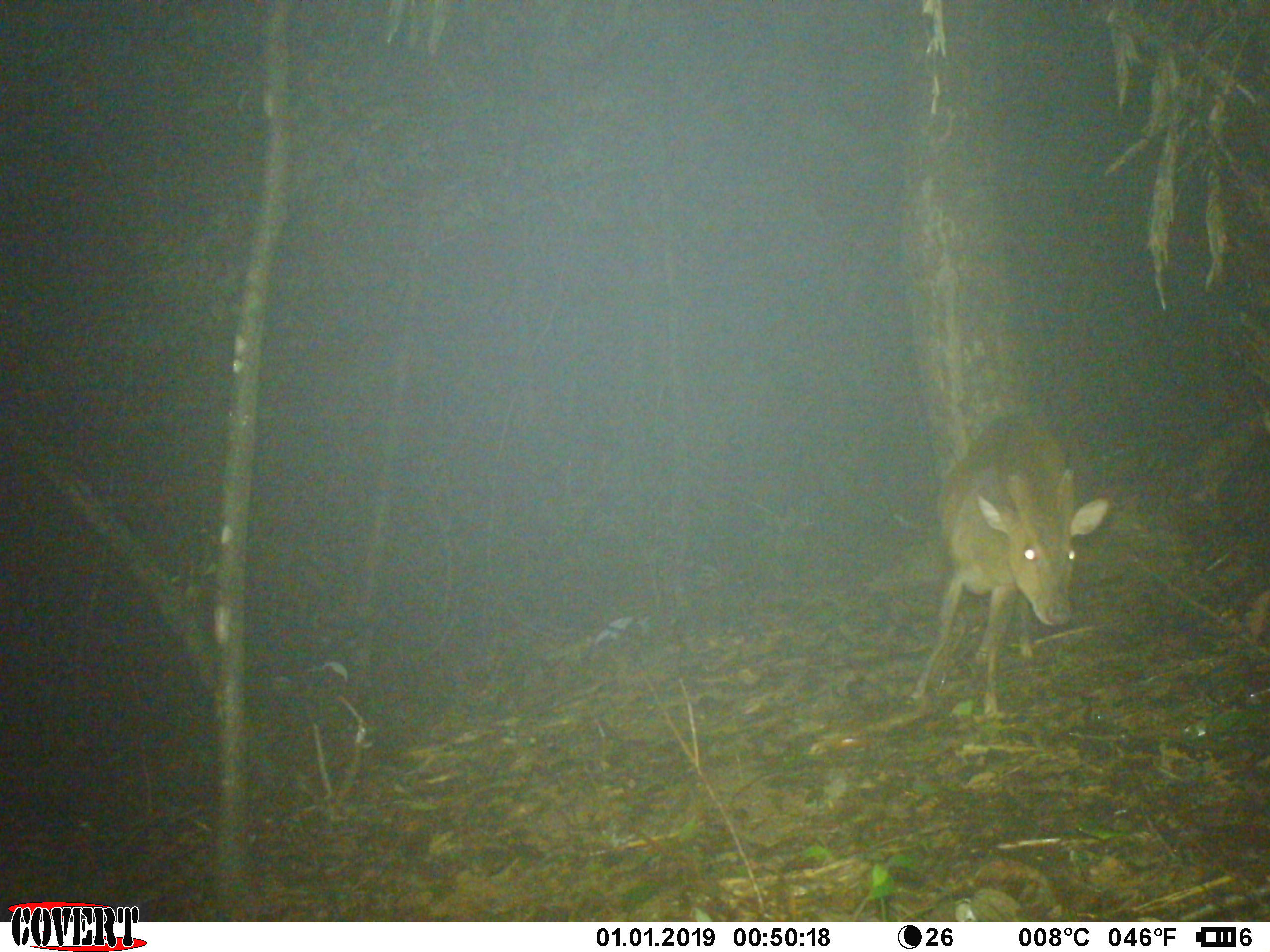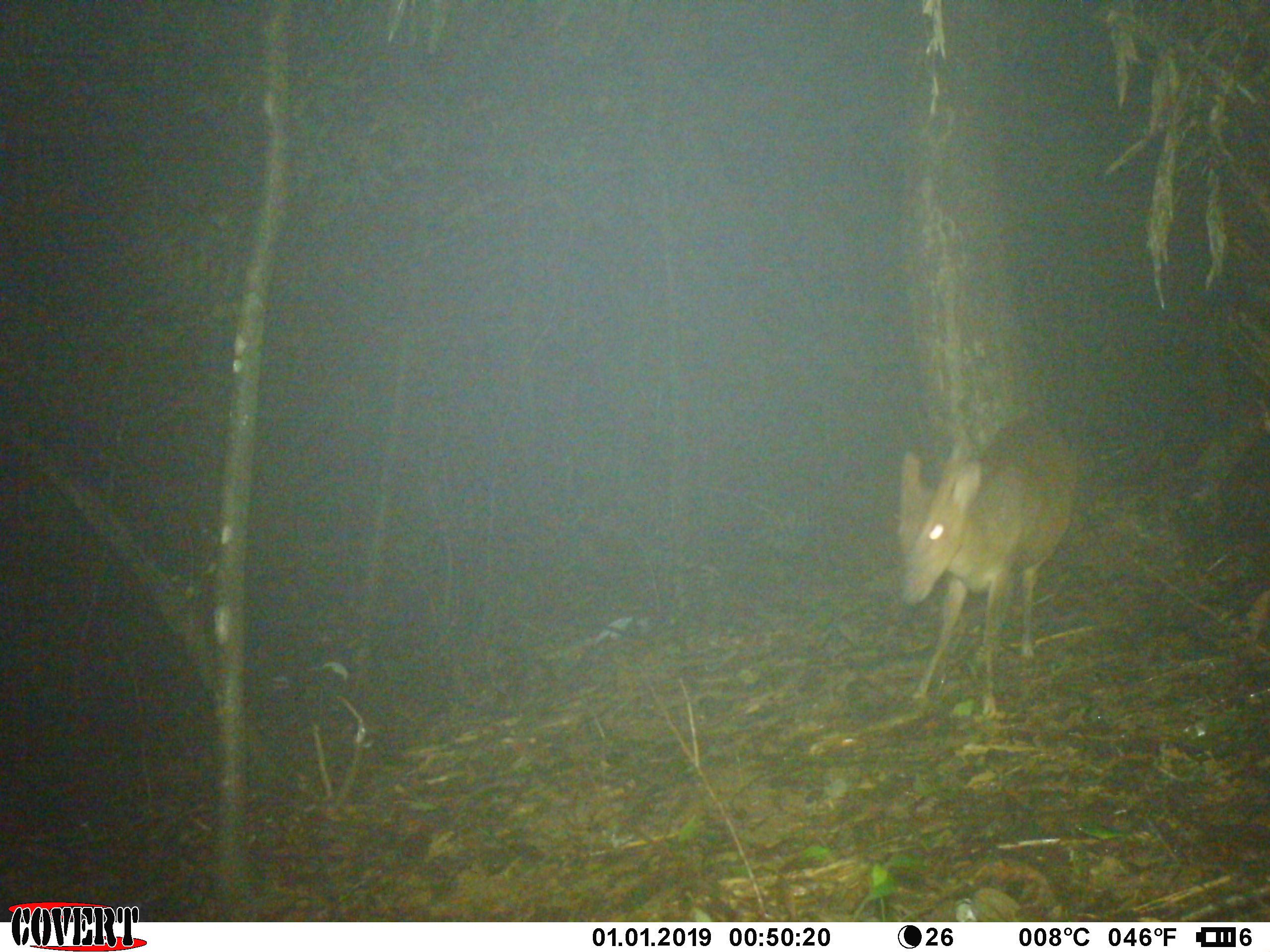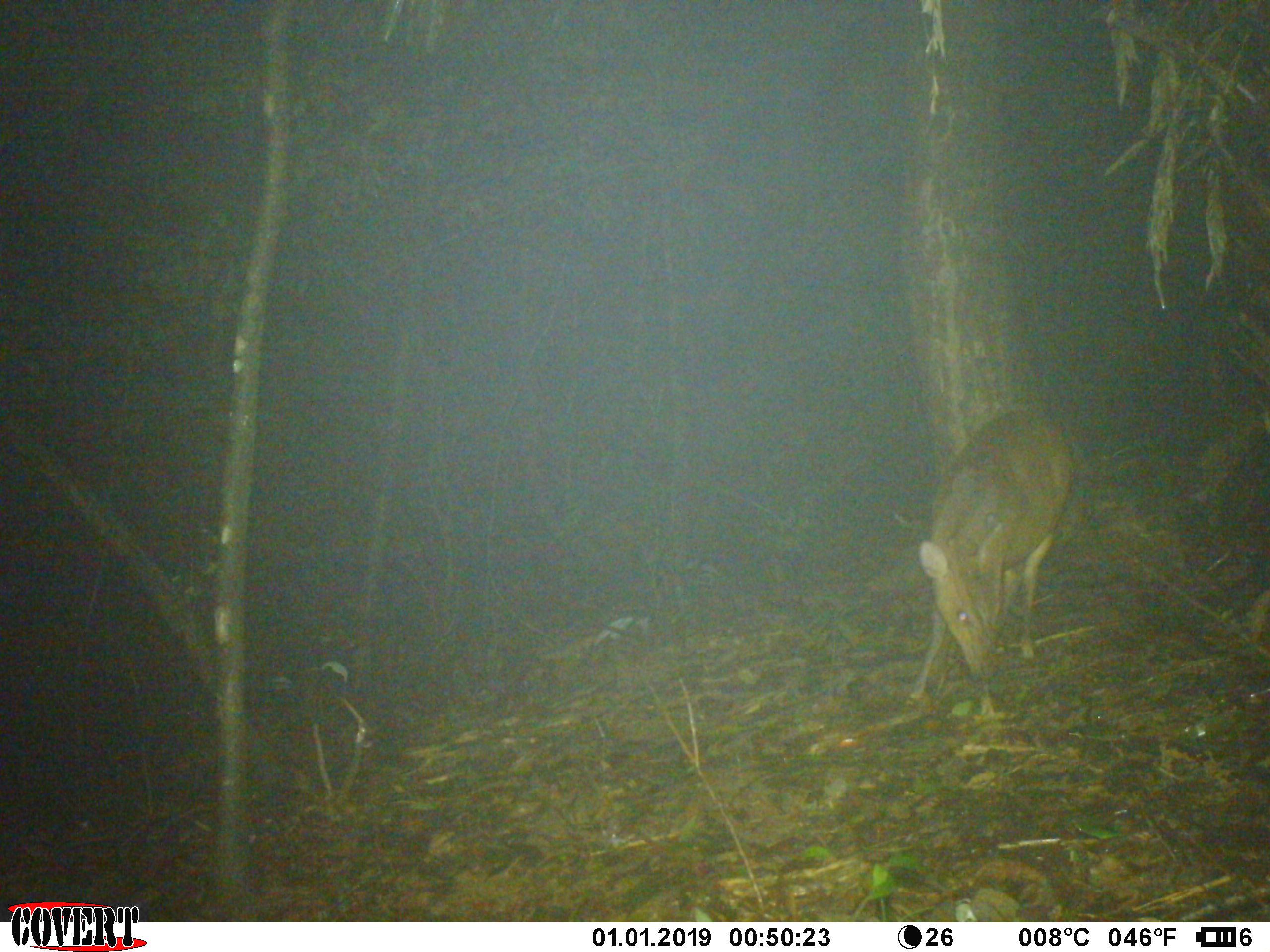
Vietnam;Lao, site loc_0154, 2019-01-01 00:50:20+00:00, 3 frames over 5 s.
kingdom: Animalia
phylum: Chordata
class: Mammalia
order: Artiodactyla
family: Cervidae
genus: Muntiacus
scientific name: Muntiacus vuquangensis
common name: large-antlered muntjac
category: large antlered muntjac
Large antlered muntjac (large-antlered muntjac) (Muntiacus vuquangensis). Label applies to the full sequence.